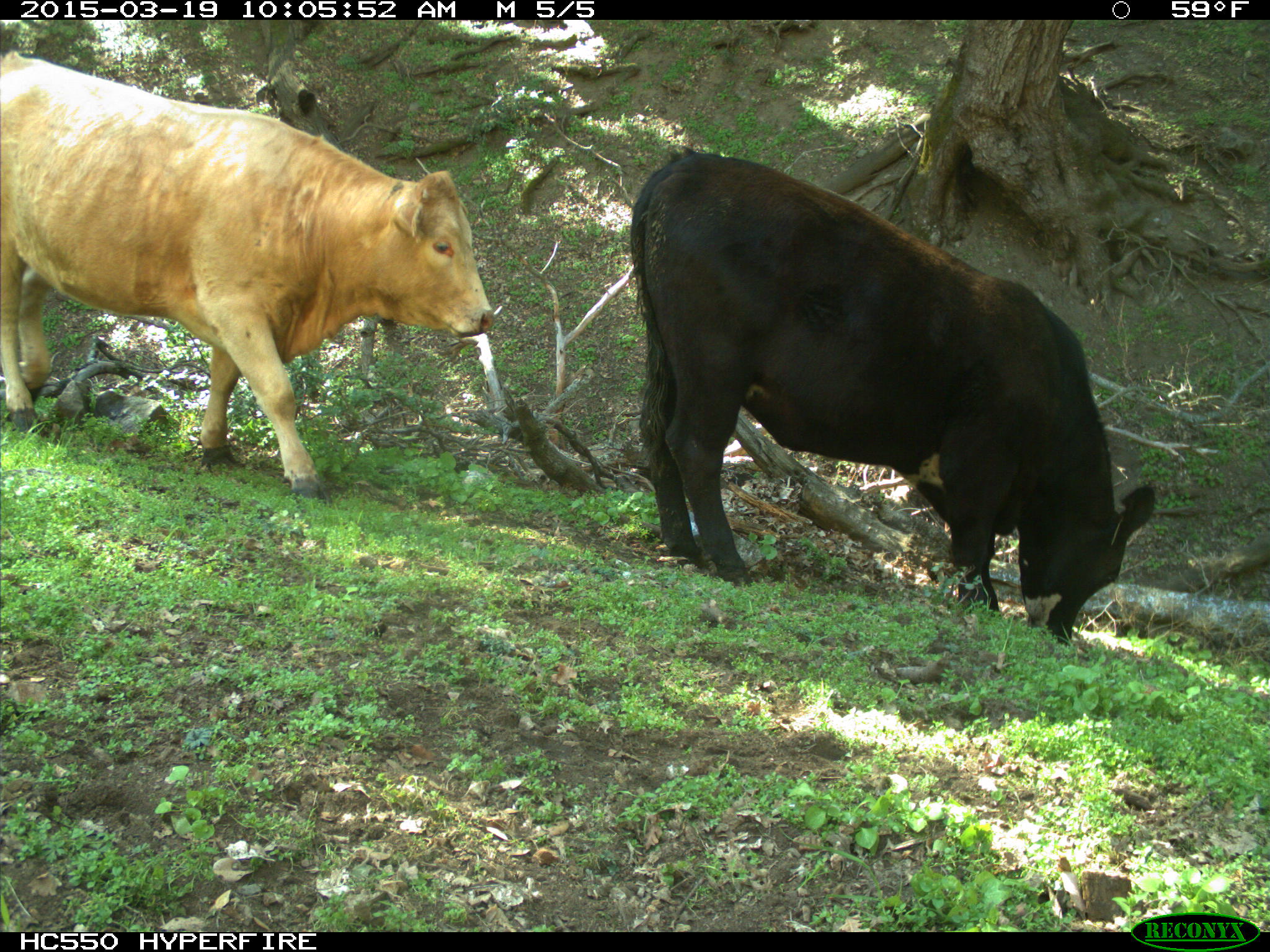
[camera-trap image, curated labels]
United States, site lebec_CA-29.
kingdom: Animalia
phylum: Chordata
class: Mammalia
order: Artiodactyla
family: Bovidae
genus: Bos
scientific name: Bos taurus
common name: domestic cow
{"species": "Bos taurus (domestic cow)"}